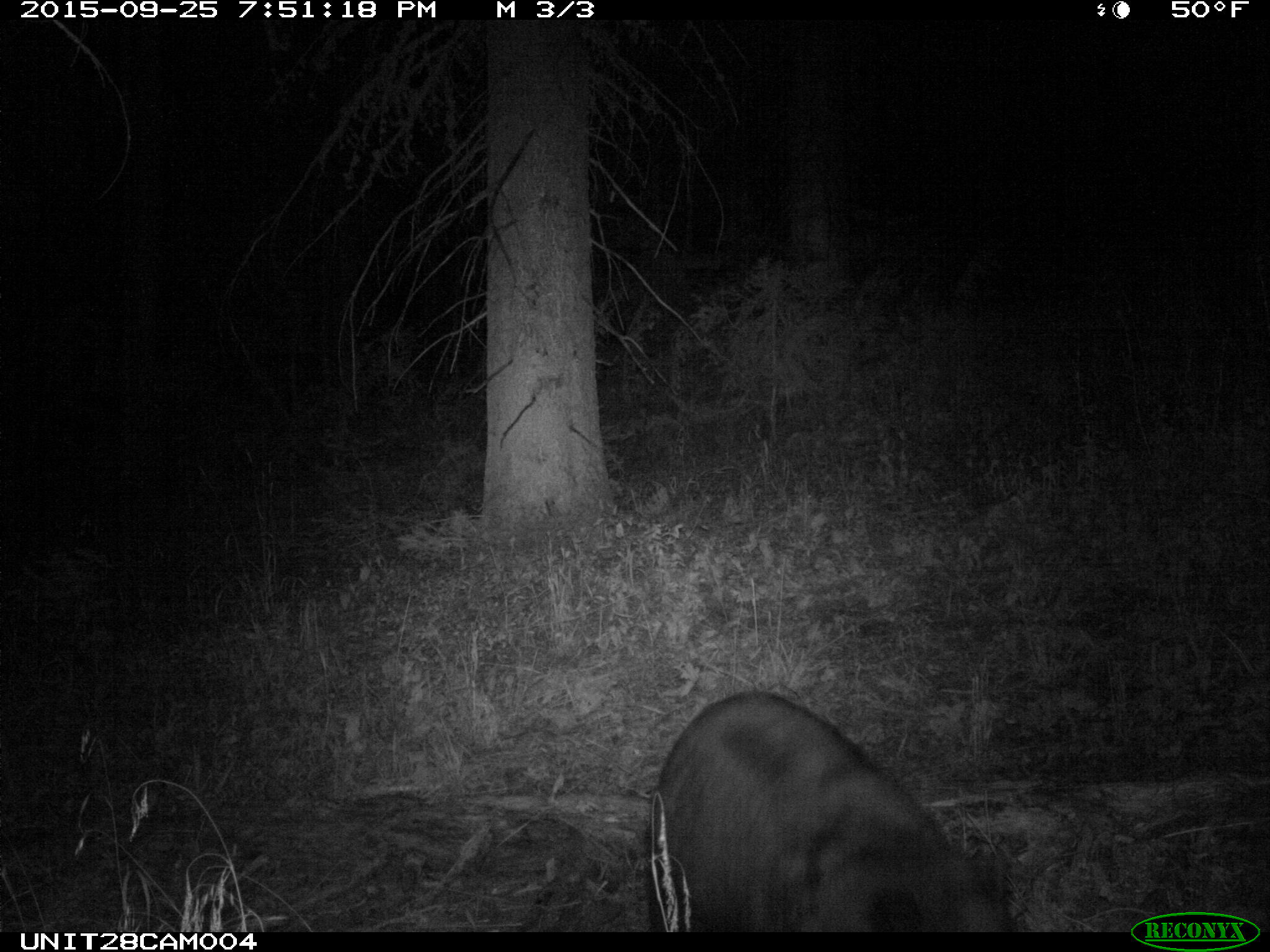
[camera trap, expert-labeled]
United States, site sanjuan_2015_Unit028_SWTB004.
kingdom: Animalia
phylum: Chordata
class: Mammalia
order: Carnivora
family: Ursidae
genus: Ursus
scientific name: Ursus americanus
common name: american black bear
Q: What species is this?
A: Ursus americanus (american black bear).